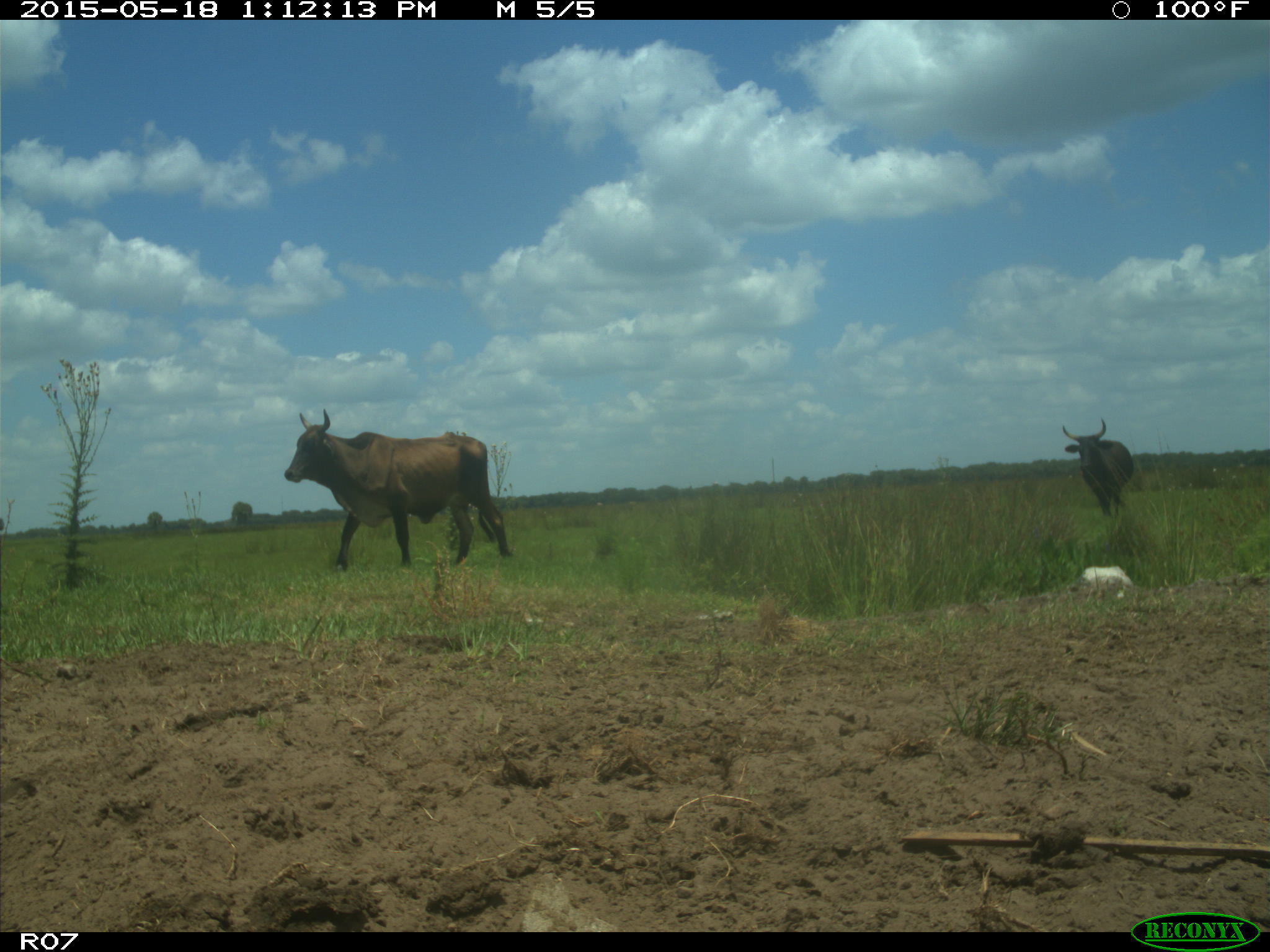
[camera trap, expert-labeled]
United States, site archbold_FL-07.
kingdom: Animalia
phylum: Chordata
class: Mammalia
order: Artiodactyla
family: Bovidae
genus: Bos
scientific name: Bos taurus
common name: domestic cow